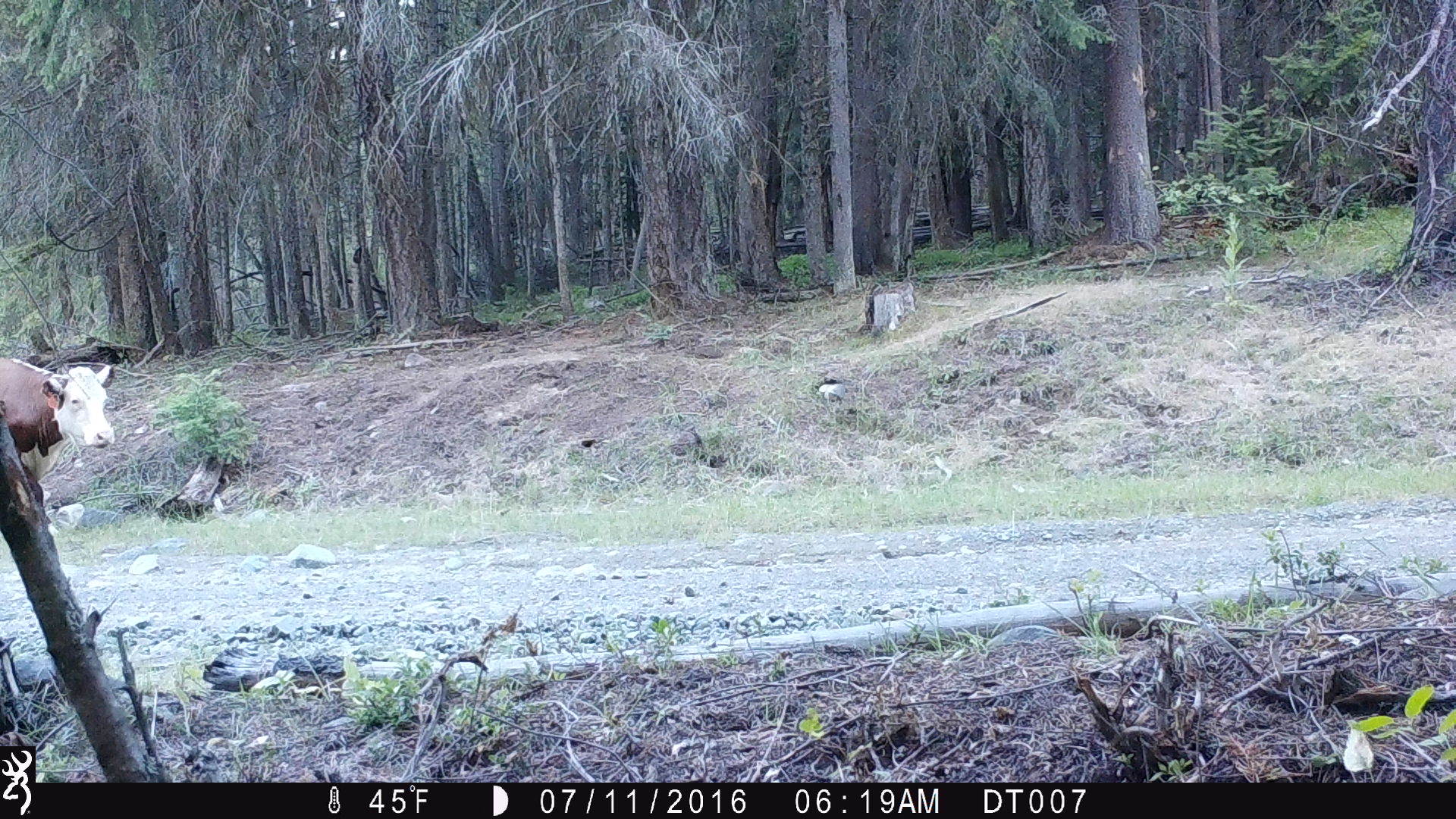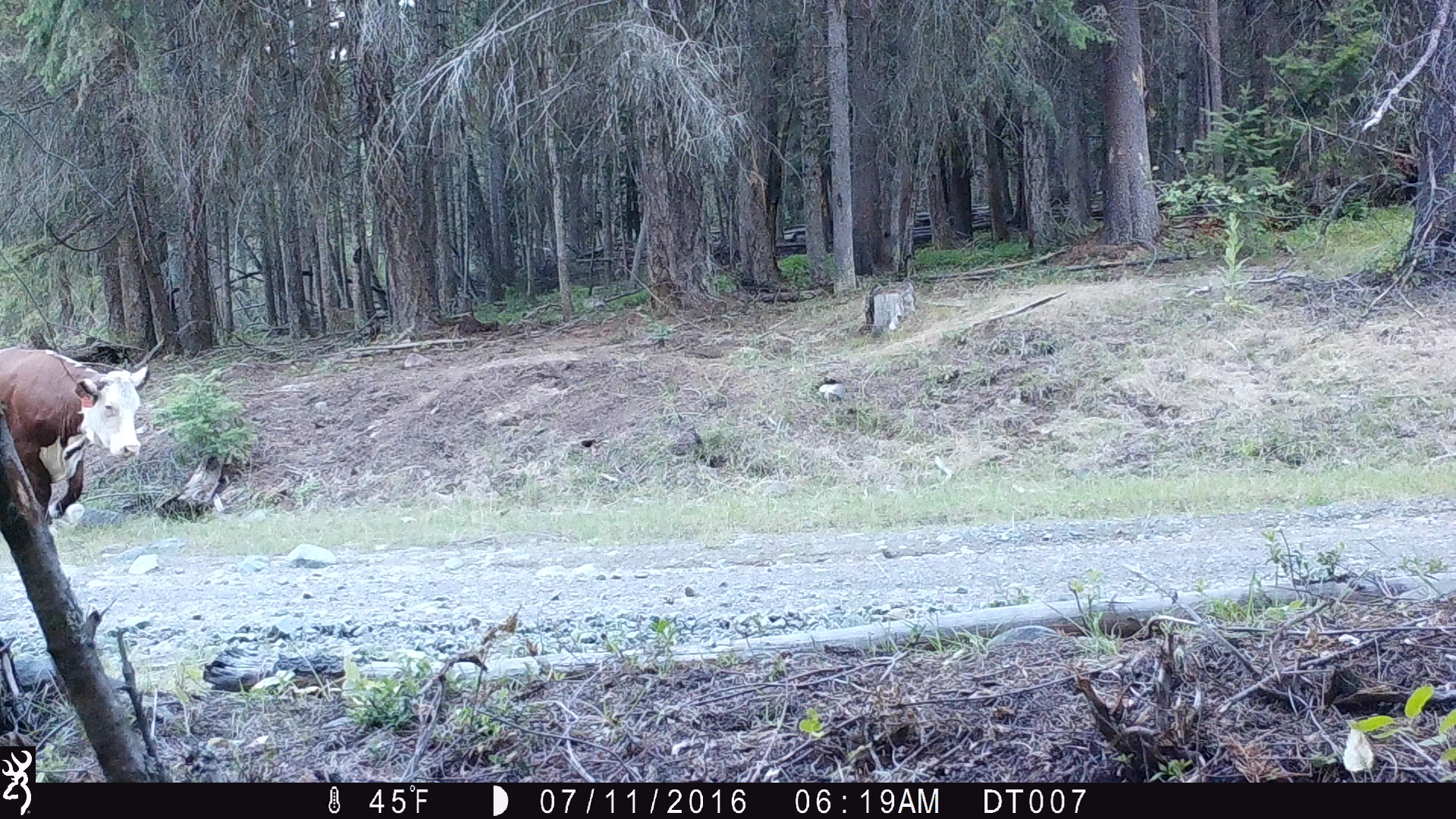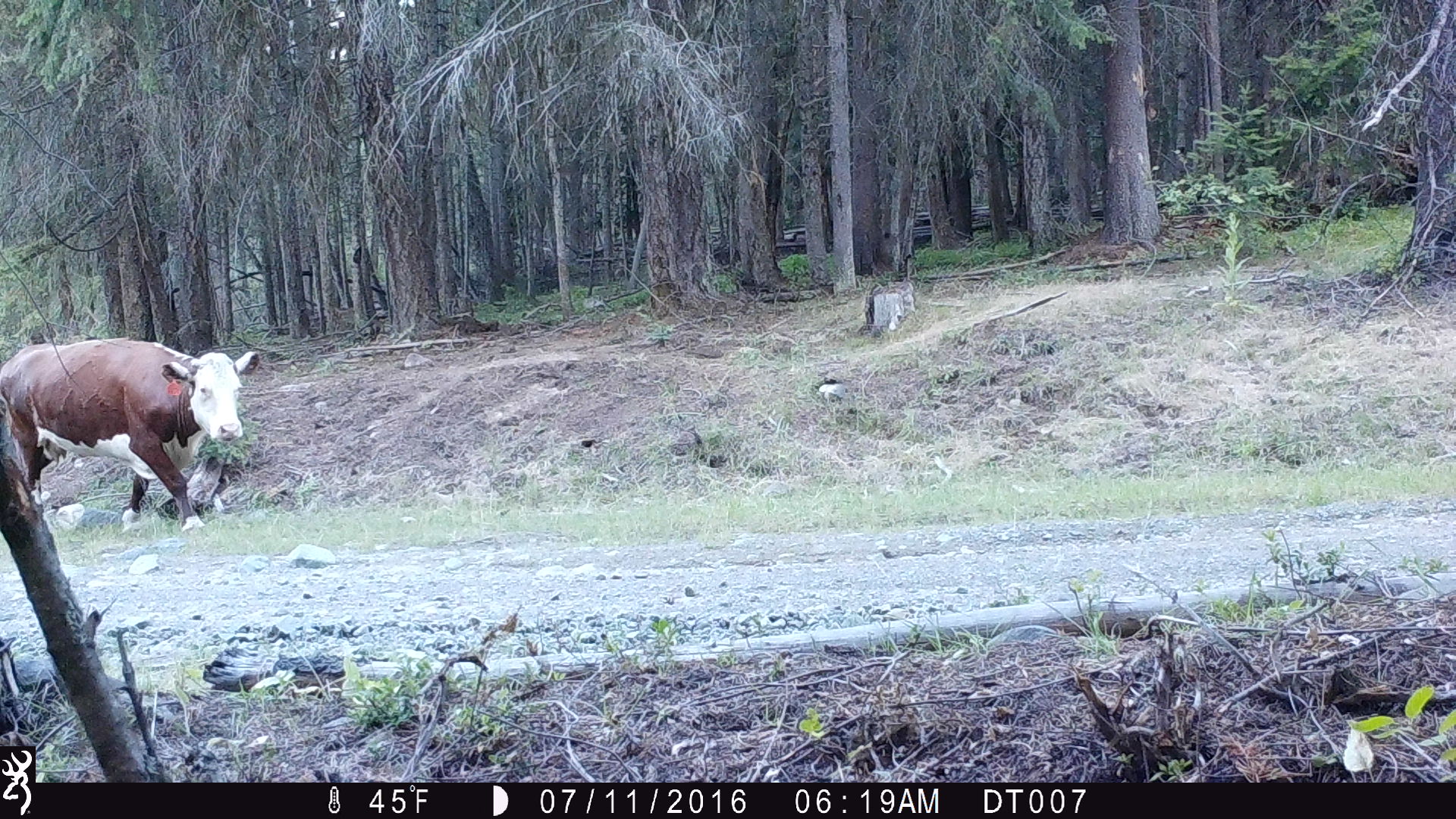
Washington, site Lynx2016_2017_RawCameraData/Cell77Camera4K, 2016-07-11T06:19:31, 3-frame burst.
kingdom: Animalia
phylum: Chordata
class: Mammalia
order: Artiodactyla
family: Bovidae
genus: Bos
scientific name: Bos taurus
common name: domestic cattle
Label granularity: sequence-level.